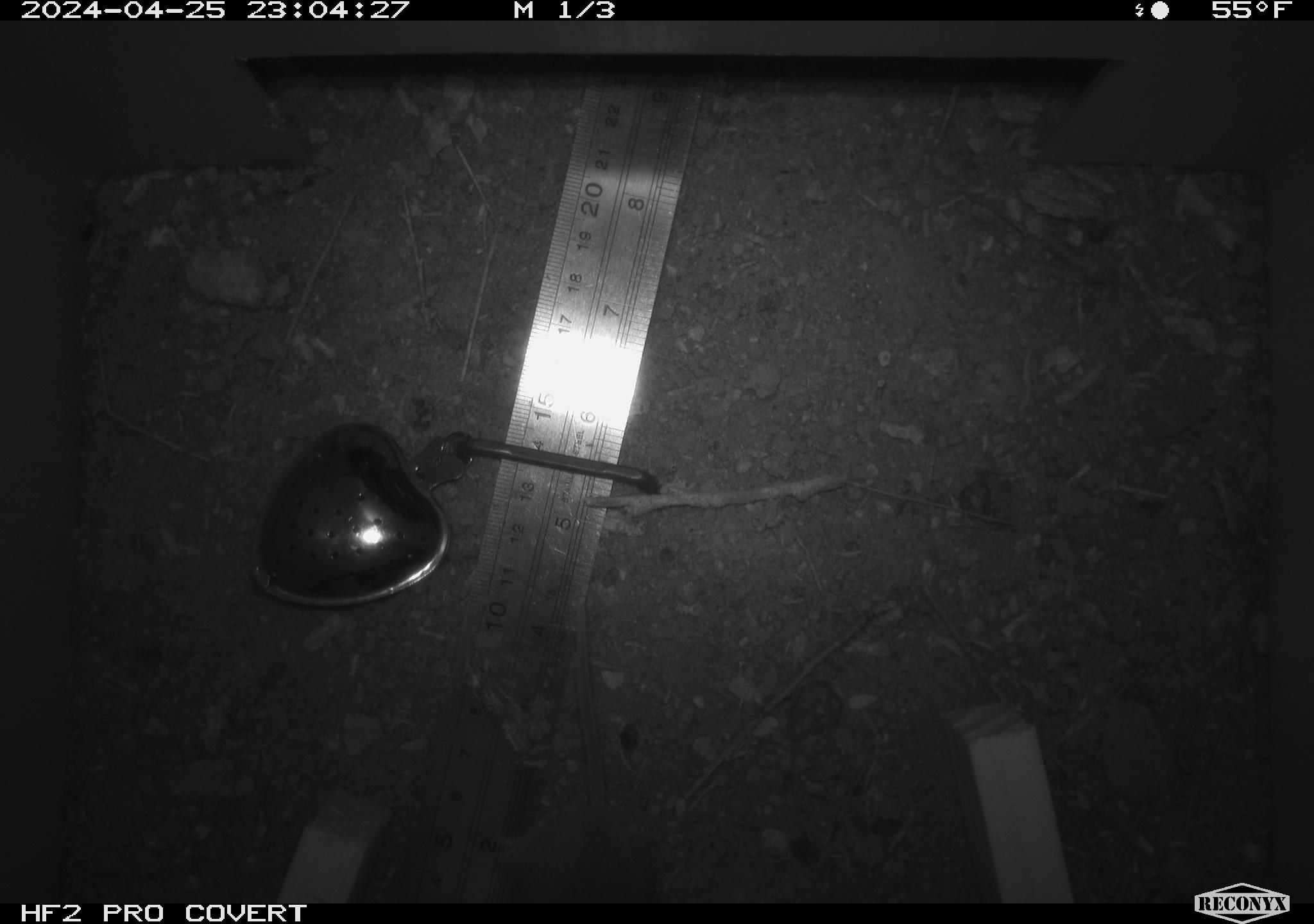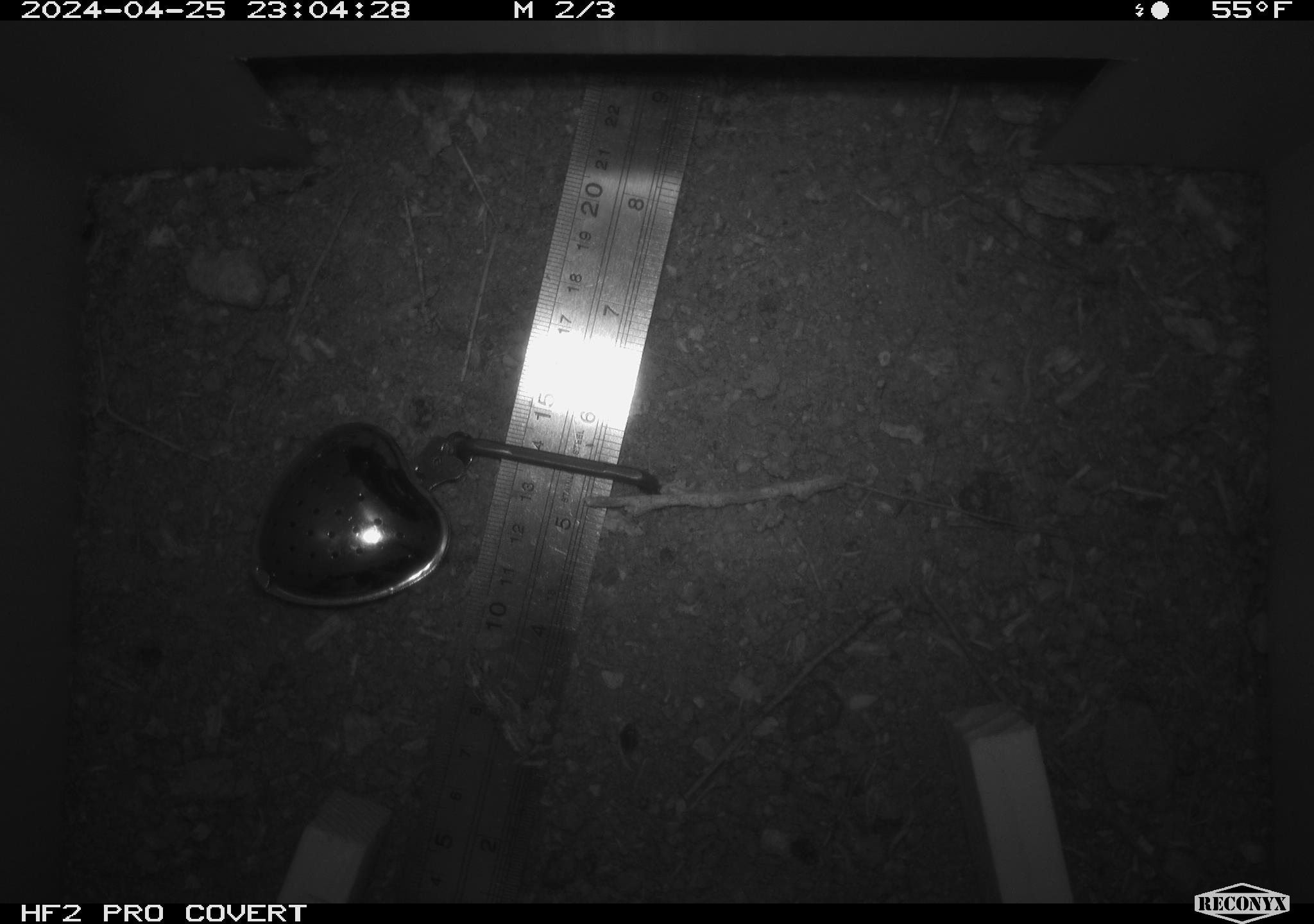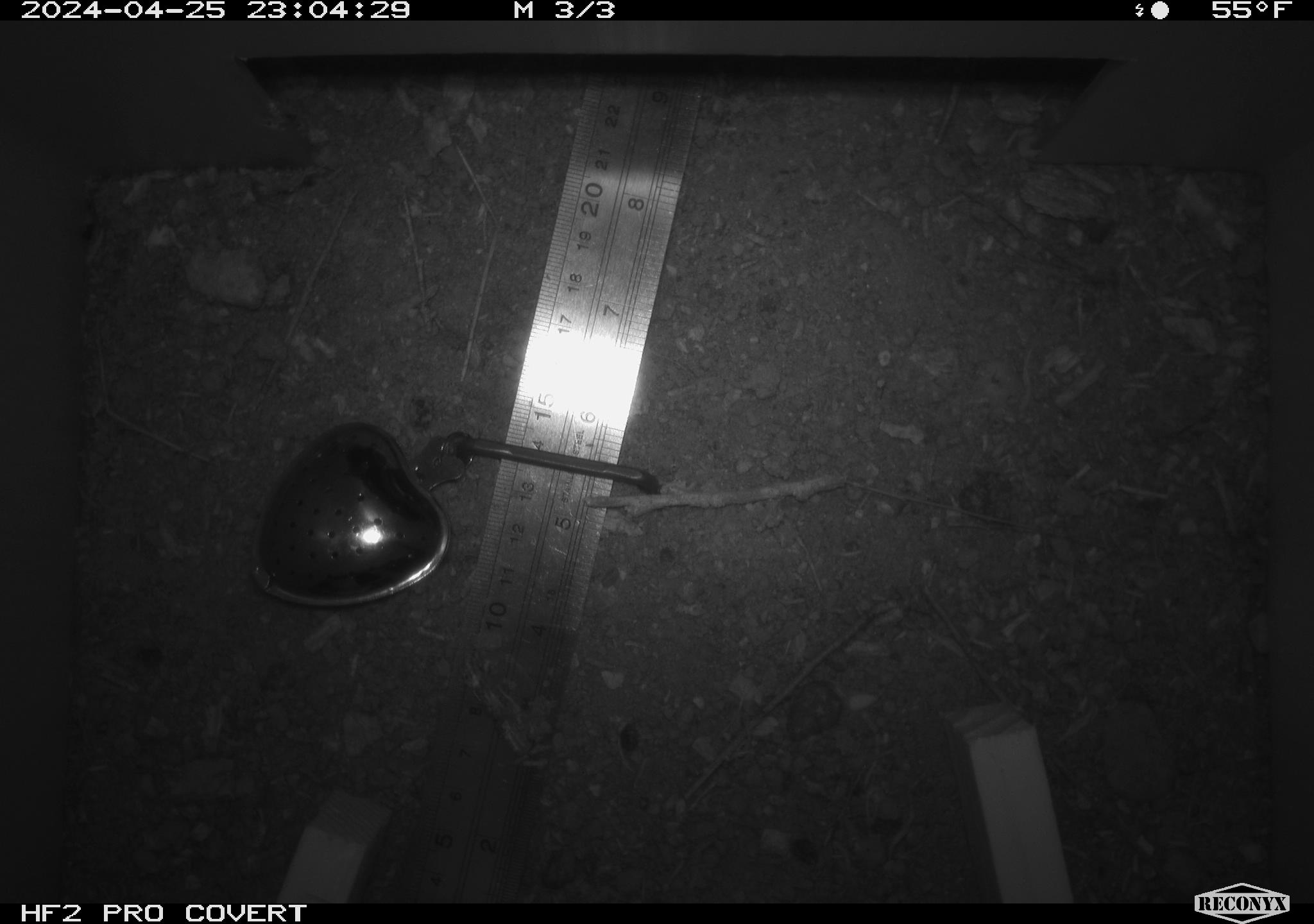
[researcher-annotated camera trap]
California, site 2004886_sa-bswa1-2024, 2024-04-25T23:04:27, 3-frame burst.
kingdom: Animalia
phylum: Chordata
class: Mammalia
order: Rodentia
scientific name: Rodentia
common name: mouse species